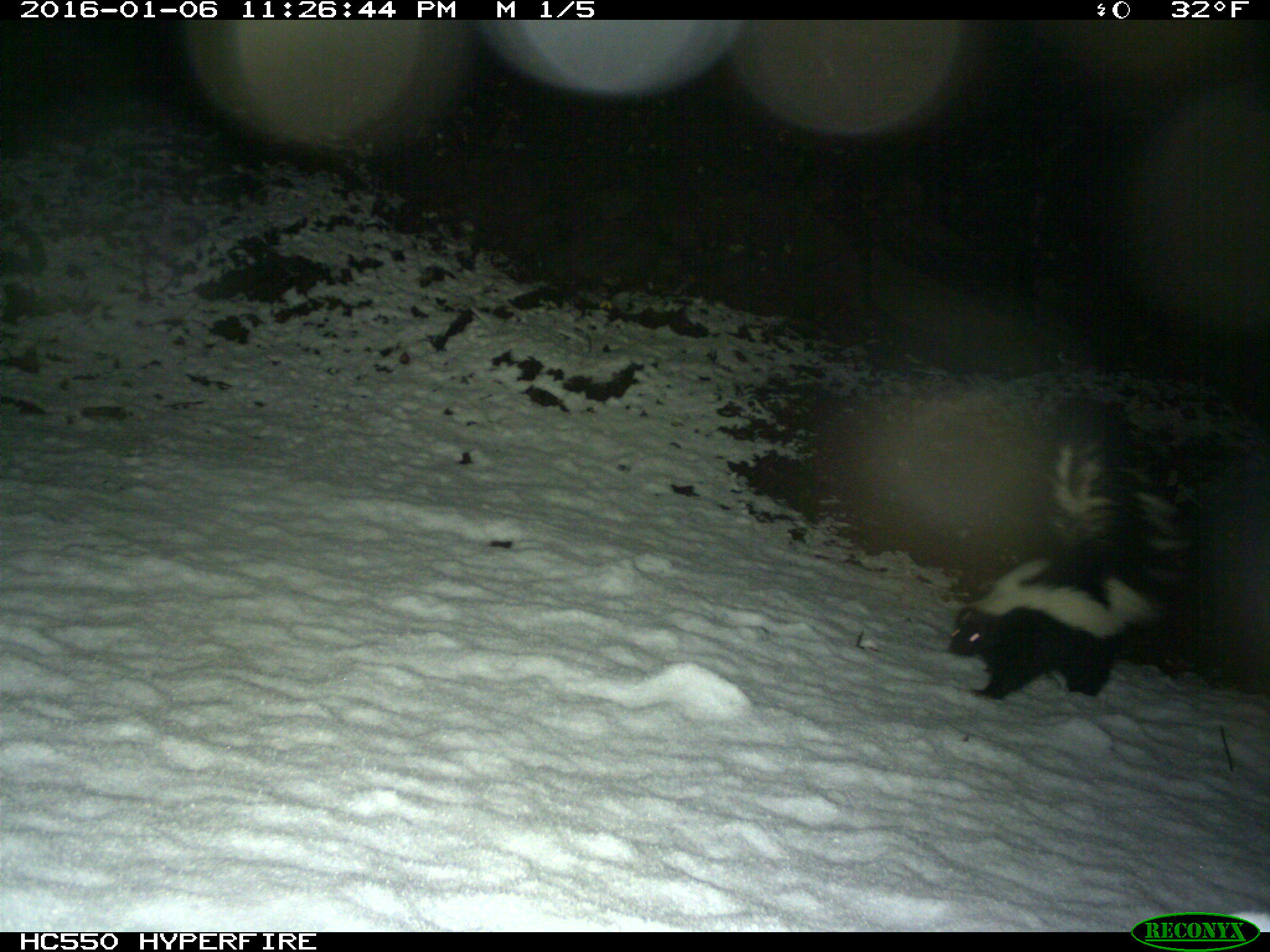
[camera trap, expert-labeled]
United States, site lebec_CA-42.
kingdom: Animalia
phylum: Chordata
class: Mammalia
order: Carnivora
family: Mephitidae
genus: Mephitis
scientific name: Mephitis mephitis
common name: striped skunk